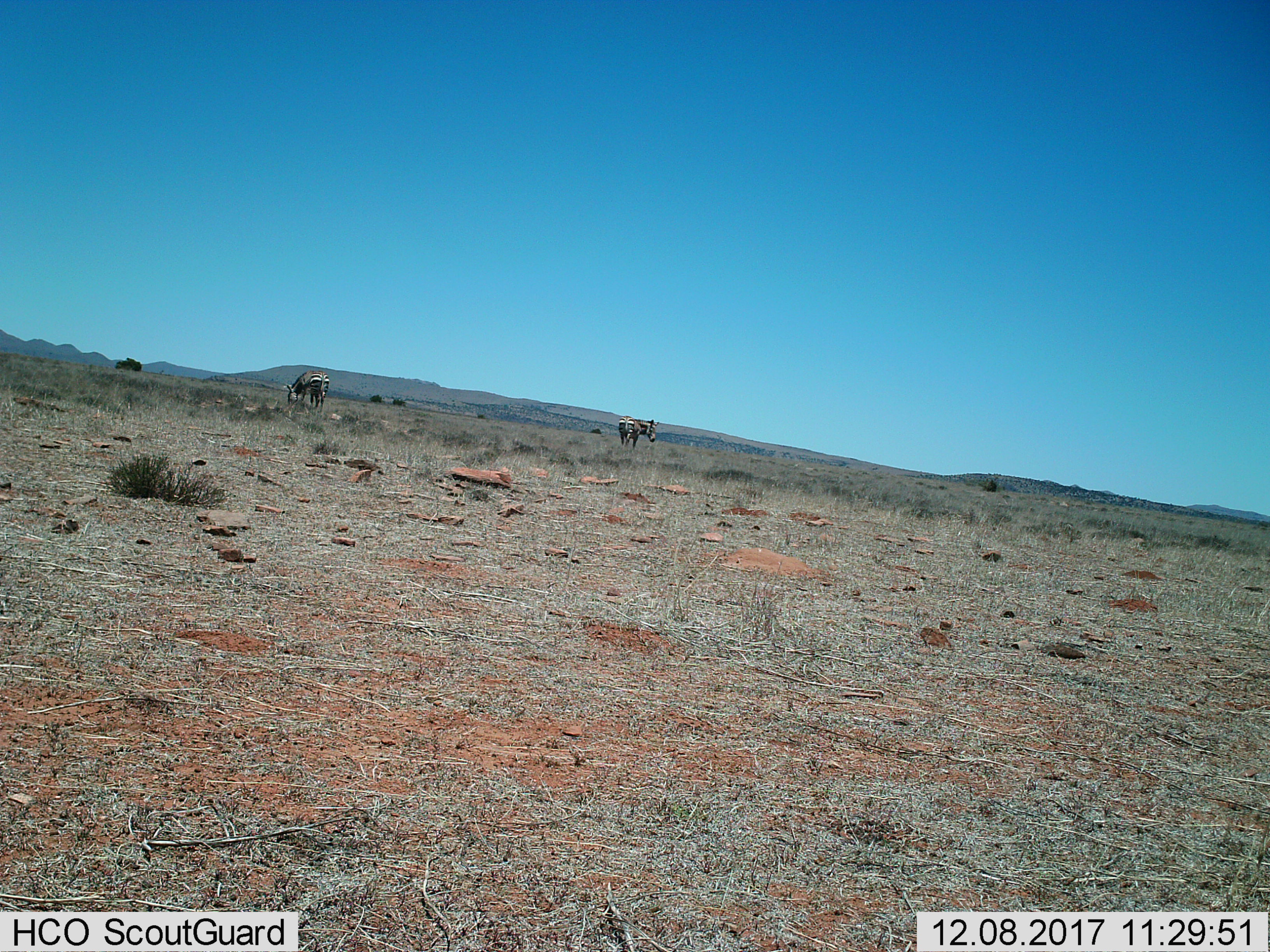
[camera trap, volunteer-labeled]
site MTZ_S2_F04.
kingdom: Animalia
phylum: Chordata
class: Mammalia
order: Perissodactyla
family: Equidae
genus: Equus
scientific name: Equus zebra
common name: mountain zebra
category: zebramountain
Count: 2.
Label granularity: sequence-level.